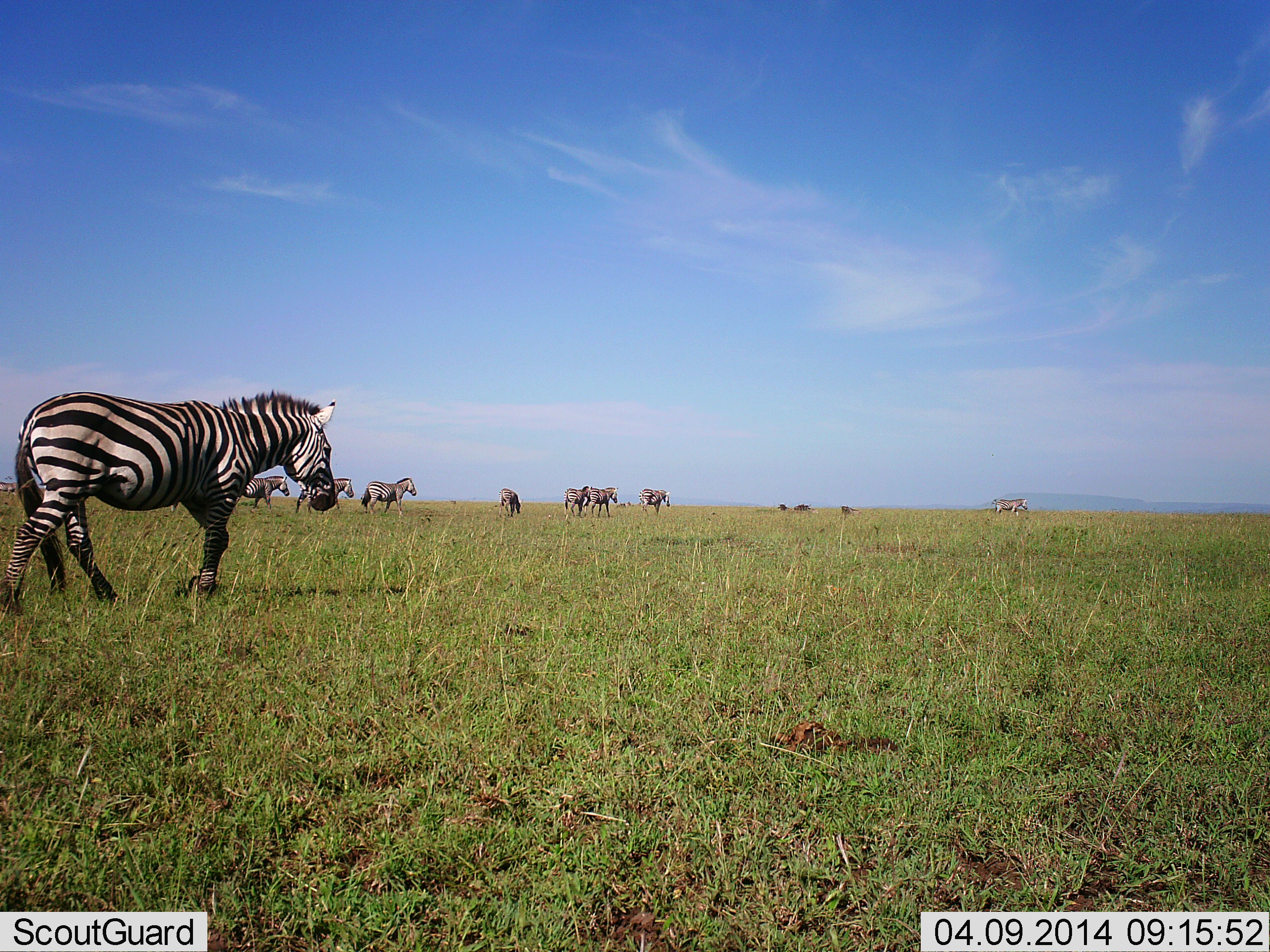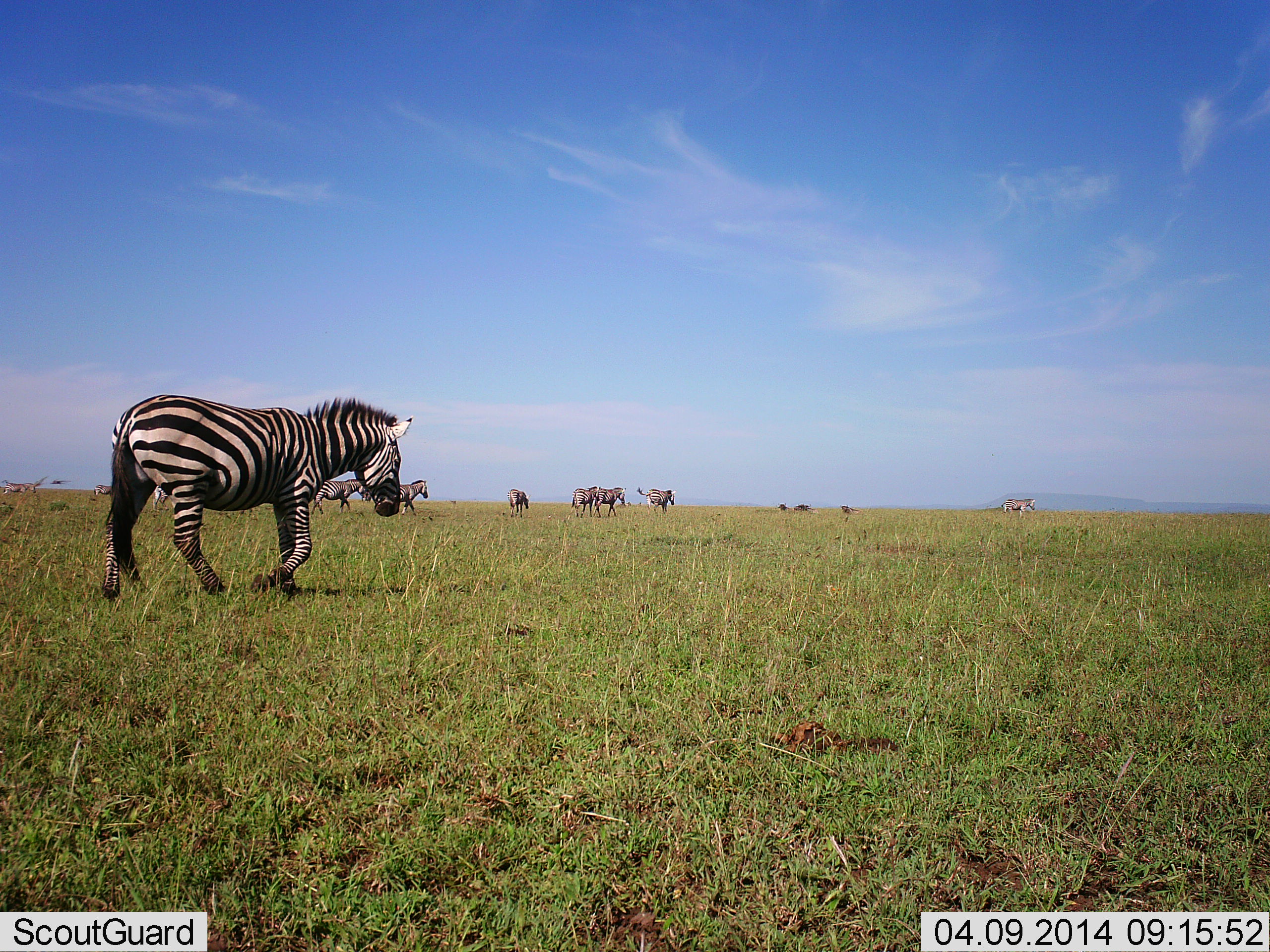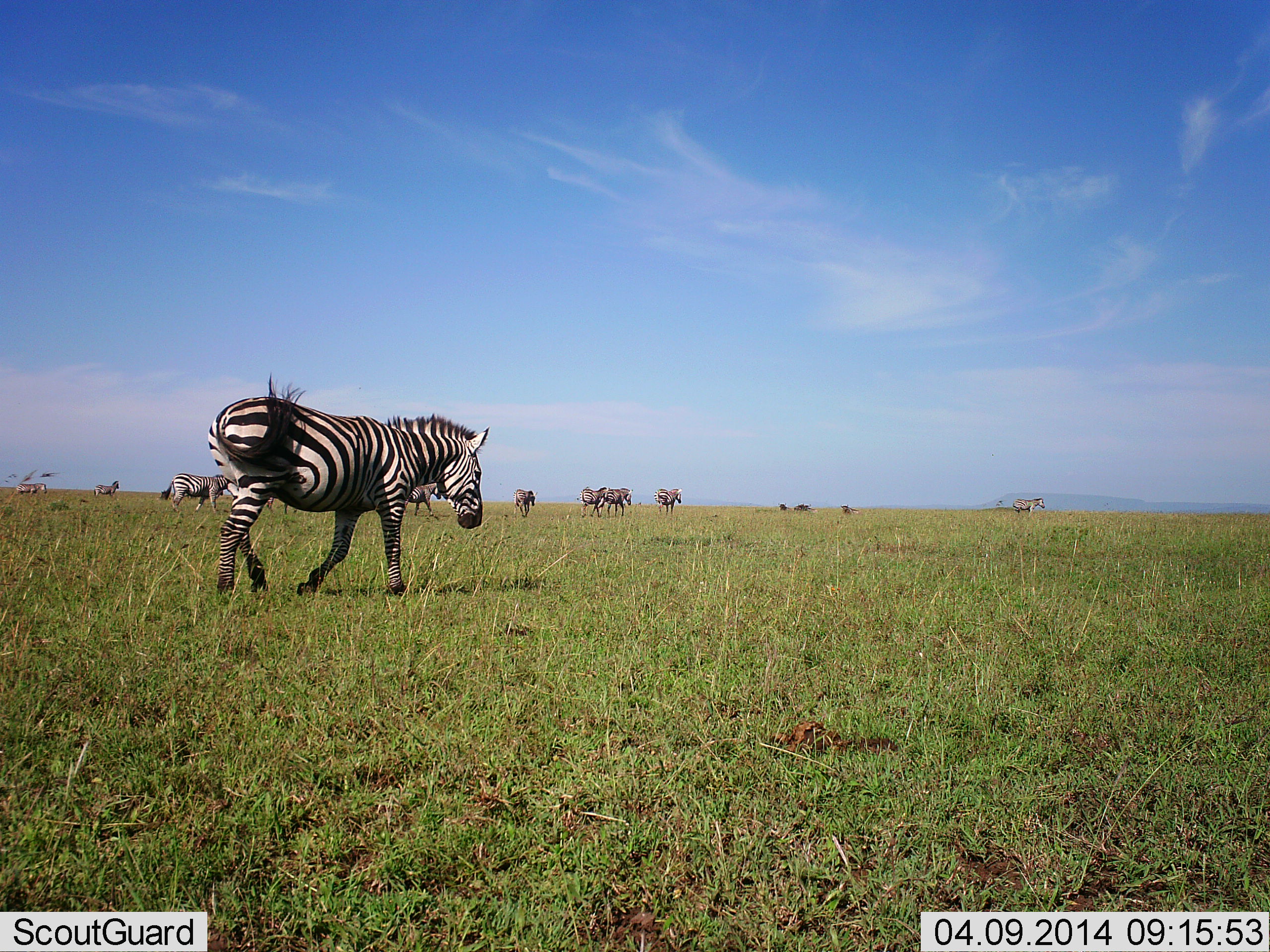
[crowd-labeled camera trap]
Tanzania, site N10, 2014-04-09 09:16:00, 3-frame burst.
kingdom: Animalia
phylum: Chordata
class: Mammalia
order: Perissodactyla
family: Equidae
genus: Equus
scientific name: Equus quagga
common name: plains zebra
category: zebra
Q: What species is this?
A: Zebra (plains zebra) (Equus quagga).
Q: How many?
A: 10.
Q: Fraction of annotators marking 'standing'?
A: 30%.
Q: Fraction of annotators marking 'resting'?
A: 0%.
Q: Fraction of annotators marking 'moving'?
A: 100%.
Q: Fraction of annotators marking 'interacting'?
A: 0%.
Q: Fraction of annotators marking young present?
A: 0%.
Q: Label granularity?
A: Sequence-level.